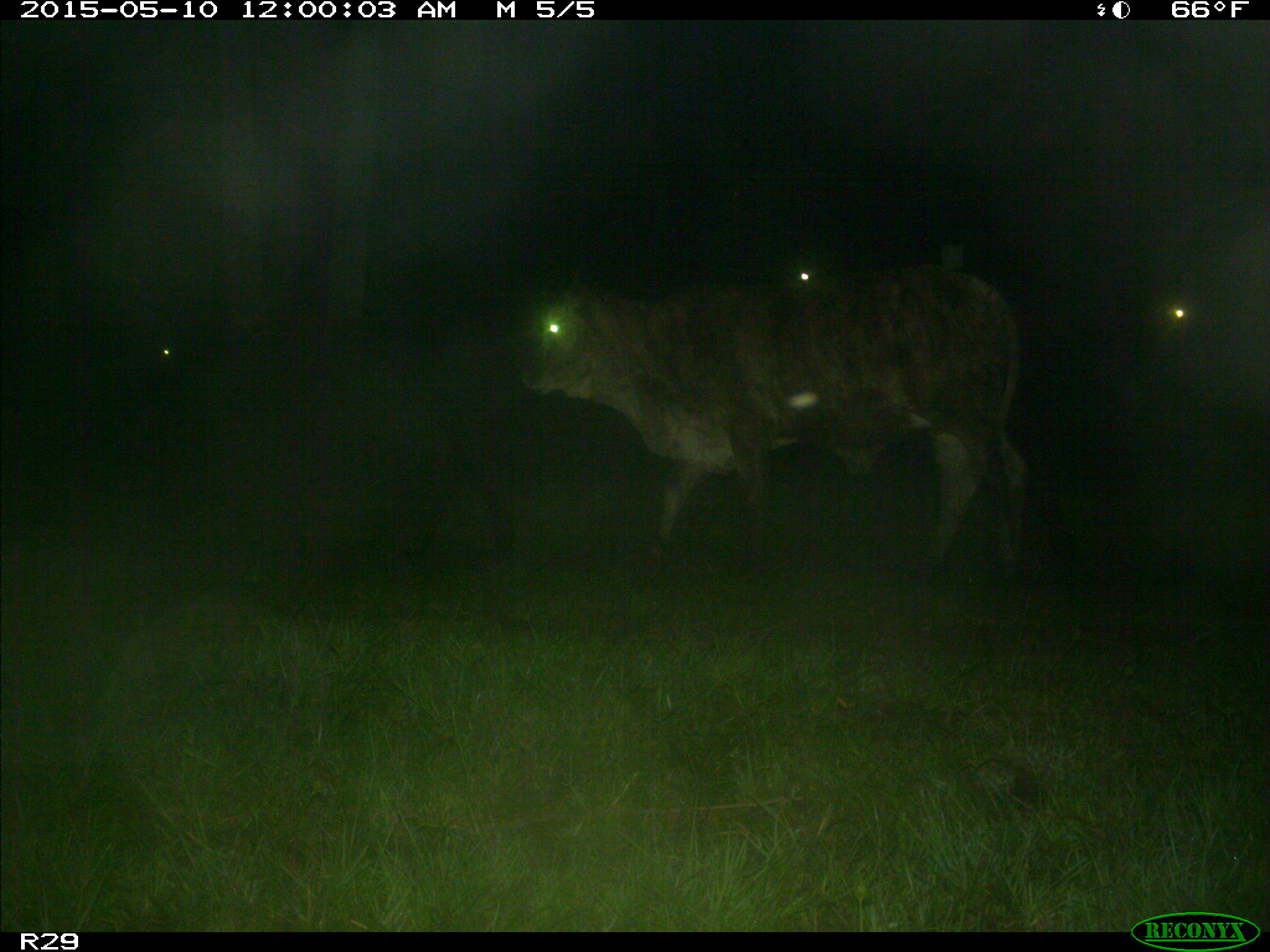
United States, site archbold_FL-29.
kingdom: Animalia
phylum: Chordata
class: Mammalia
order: Artiodactyla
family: Bovidae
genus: Bos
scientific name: Bos taurus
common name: domestic cow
Bos taurus (domestic cow).